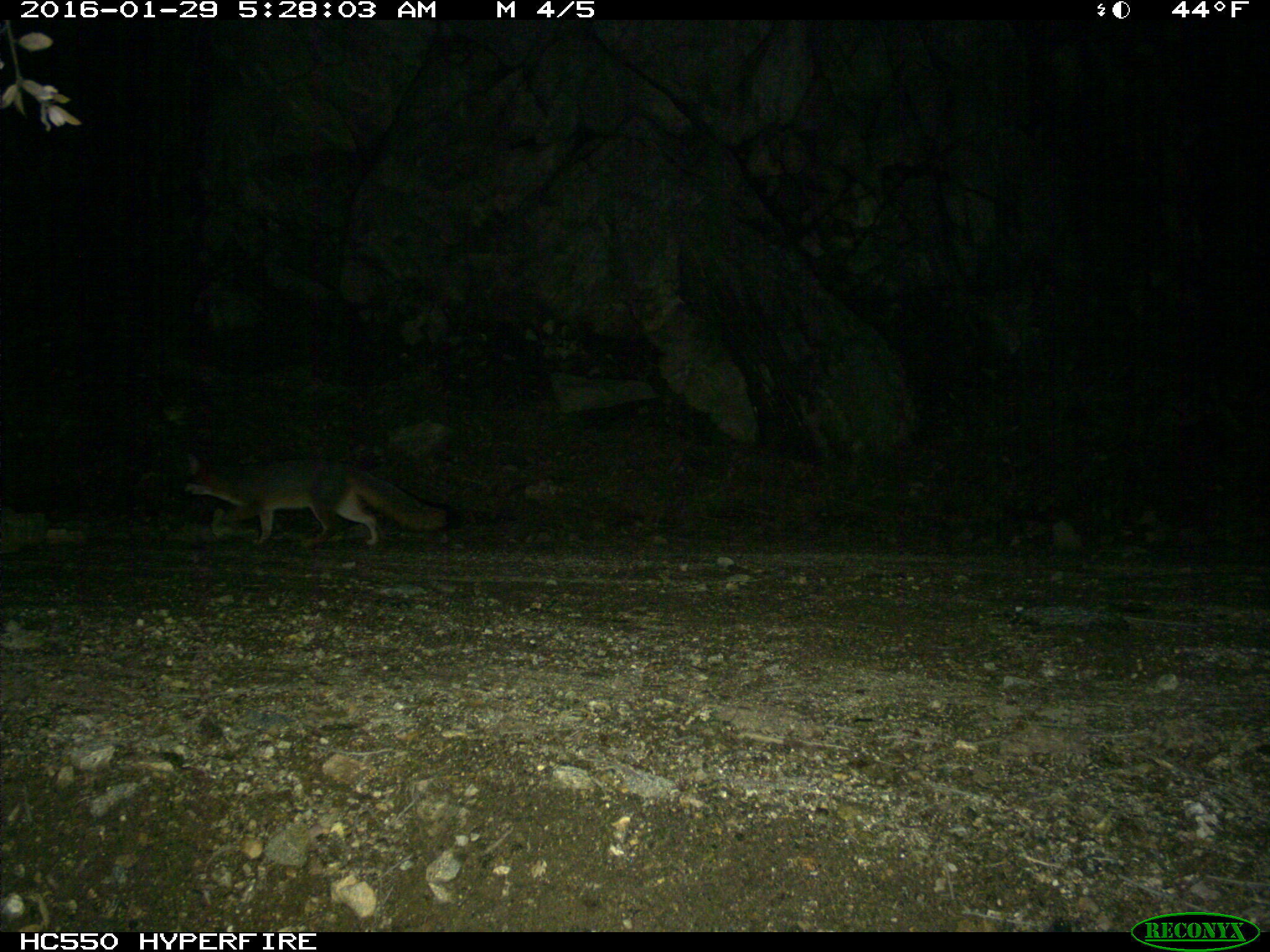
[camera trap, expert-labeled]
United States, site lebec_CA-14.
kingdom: Animalia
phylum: Chordata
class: Mammalia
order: Carnivora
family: Canidae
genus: Urocyon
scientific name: Urocyon cinereoargenteus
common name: gray fox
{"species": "Urocyon cinereoargenteus (gray fox)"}